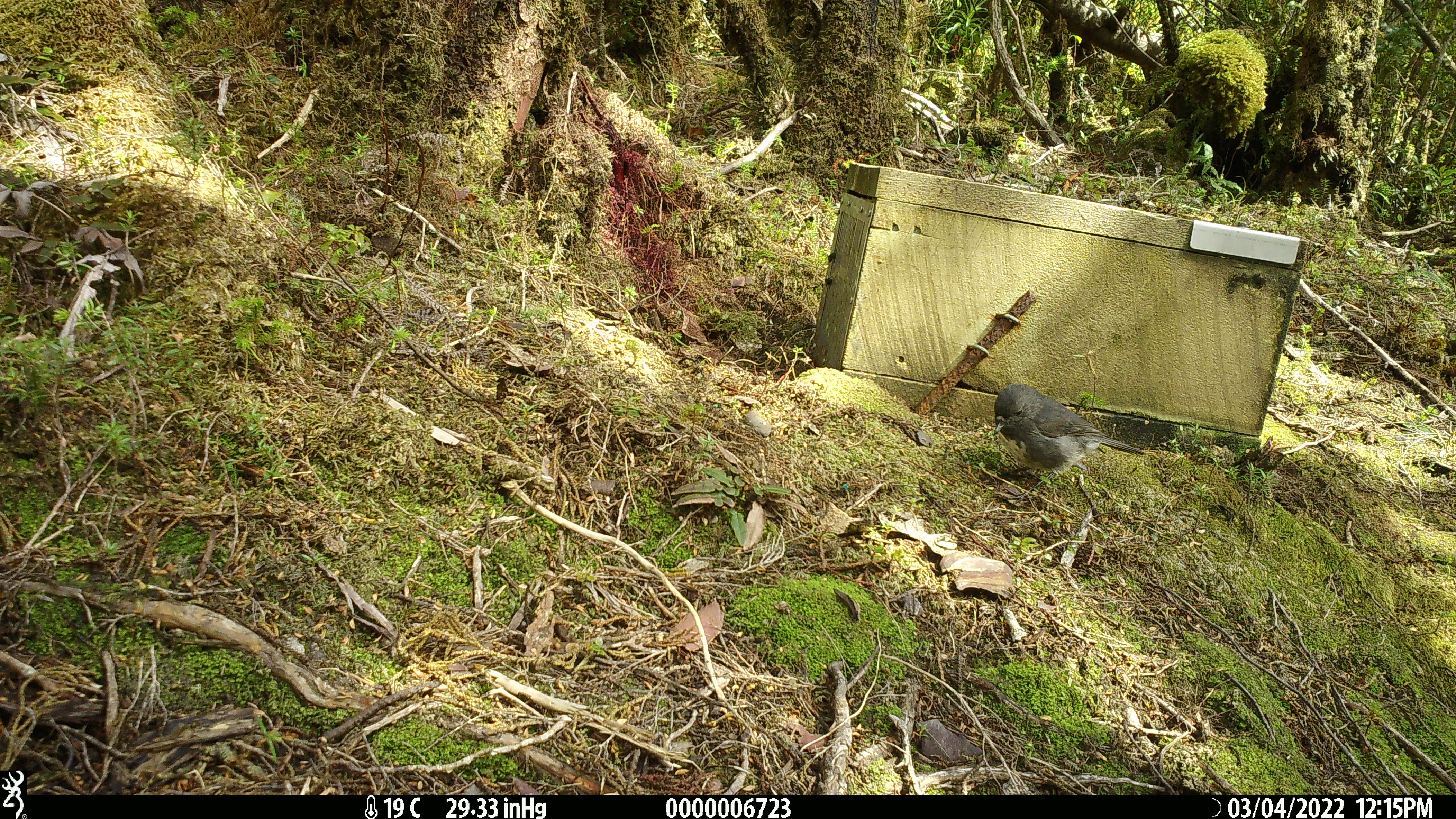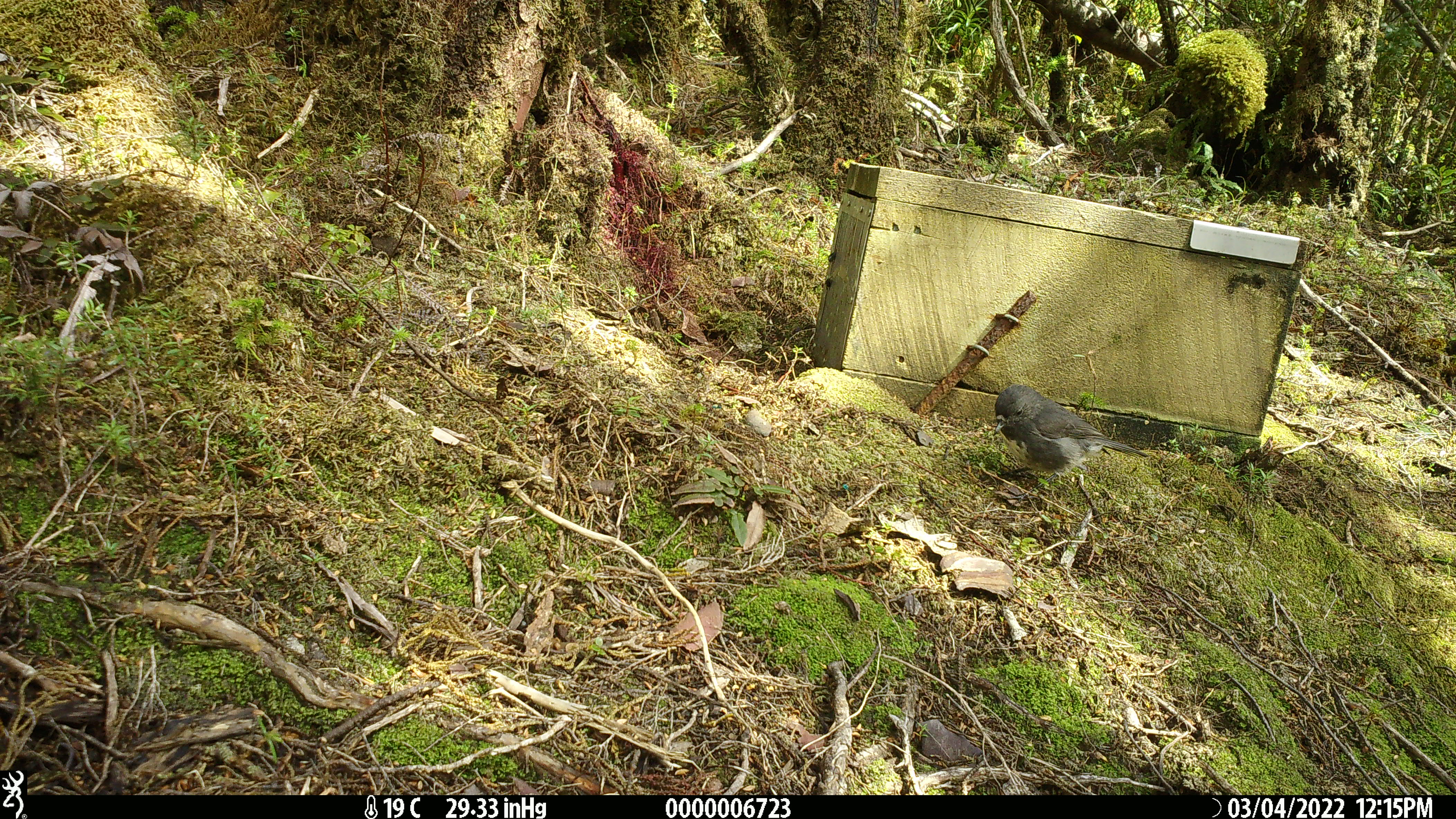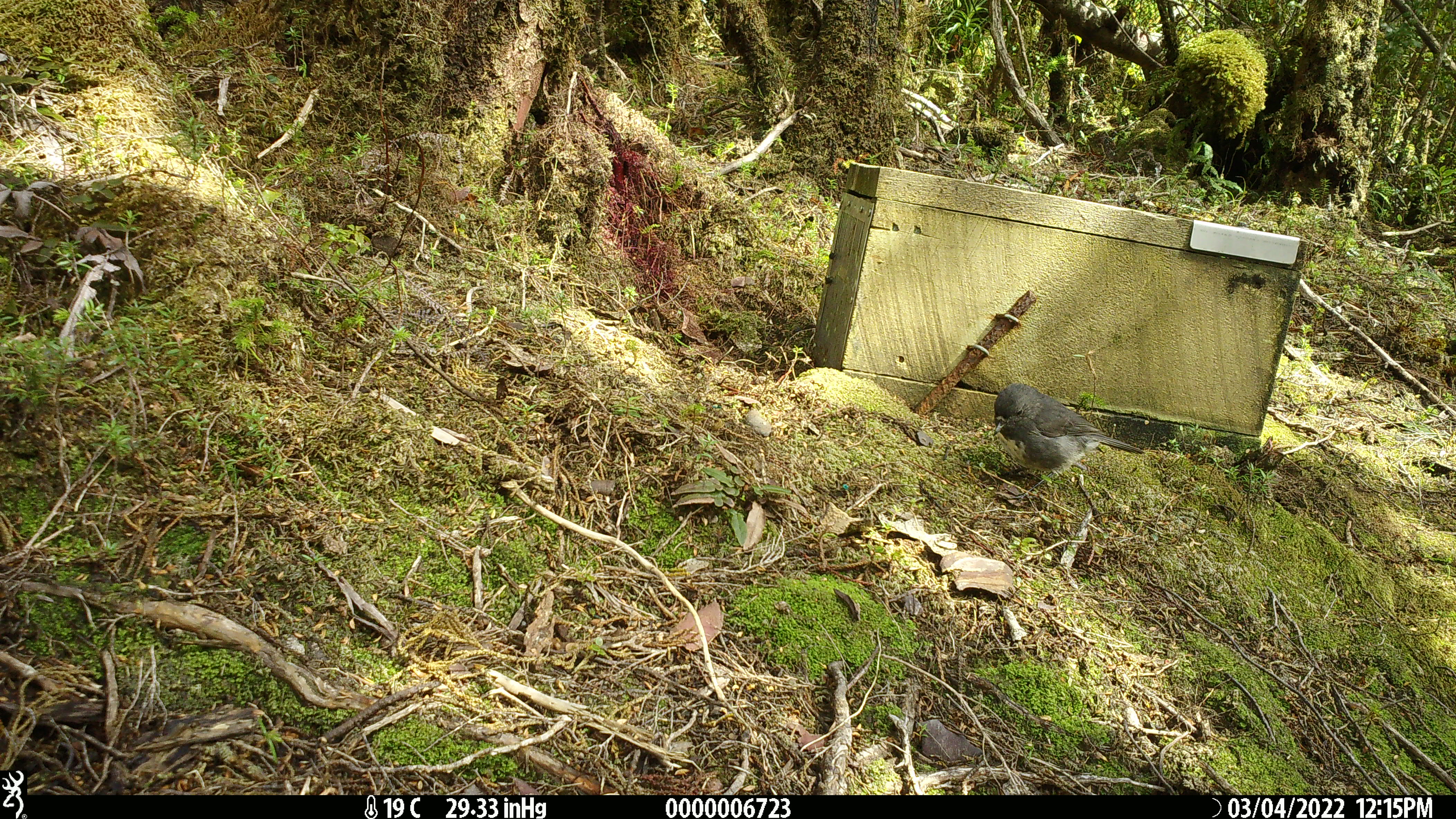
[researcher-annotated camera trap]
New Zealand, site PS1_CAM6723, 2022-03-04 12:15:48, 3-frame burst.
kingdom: Animalia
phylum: Chordata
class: Aves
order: Passeriformes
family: Petroicidae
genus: Petroica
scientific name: Petroica australis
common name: new zealand robin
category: robin